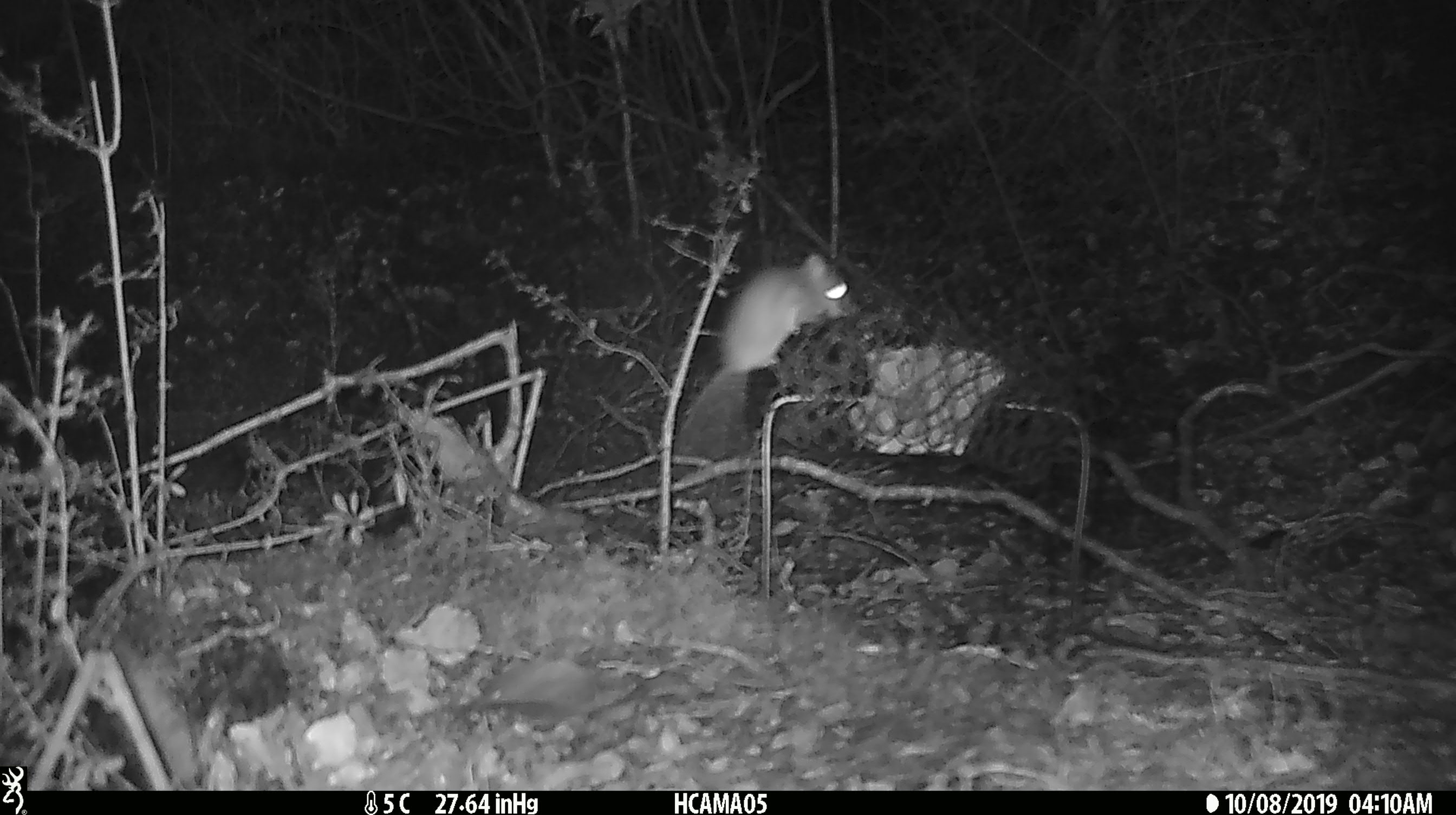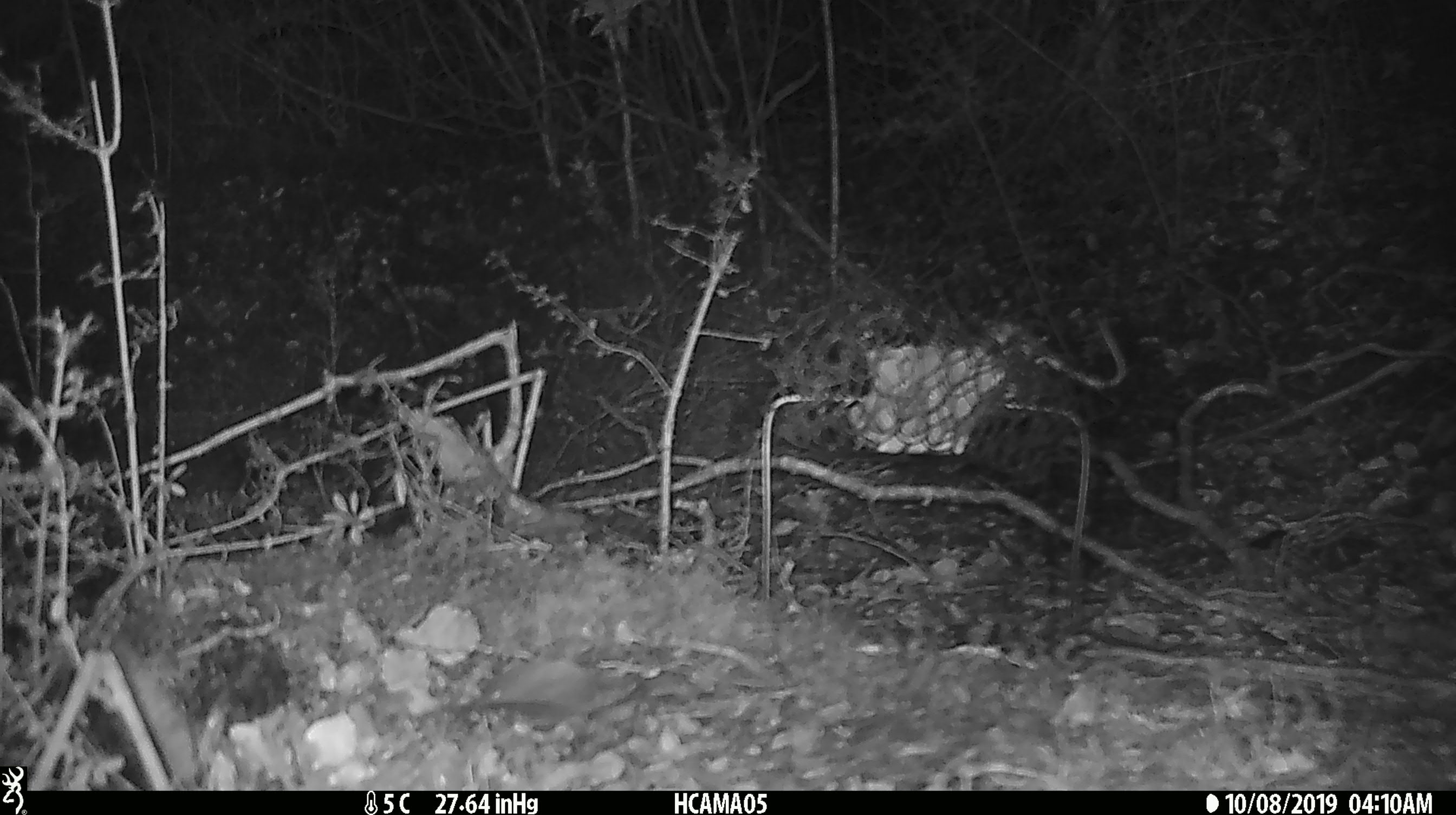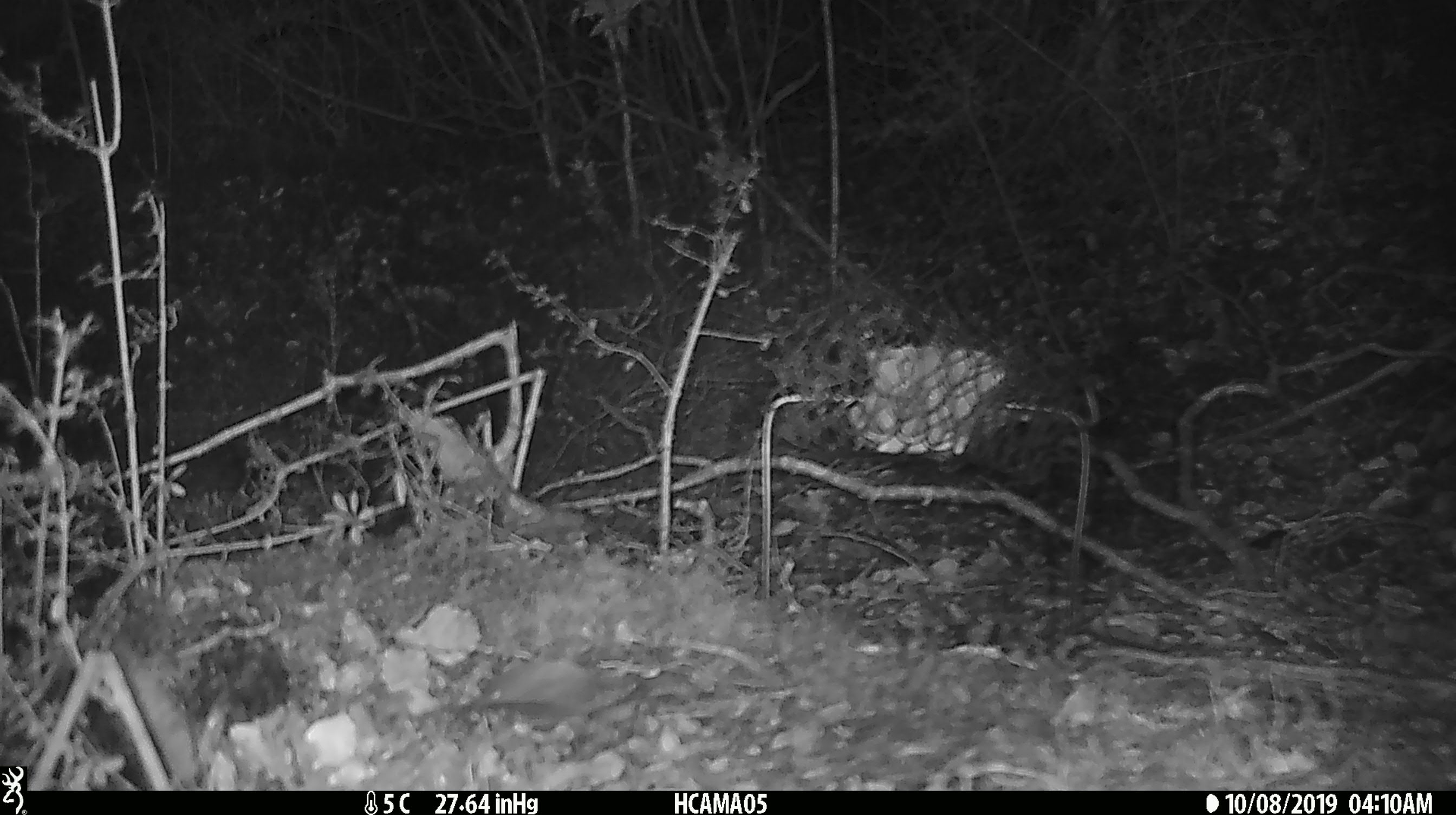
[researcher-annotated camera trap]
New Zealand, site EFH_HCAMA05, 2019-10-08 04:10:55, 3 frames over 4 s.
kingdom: Animalia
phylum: Chordata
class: Mammalia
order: Rodentia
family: Muridae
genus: Mus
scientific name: Mus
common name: mouse